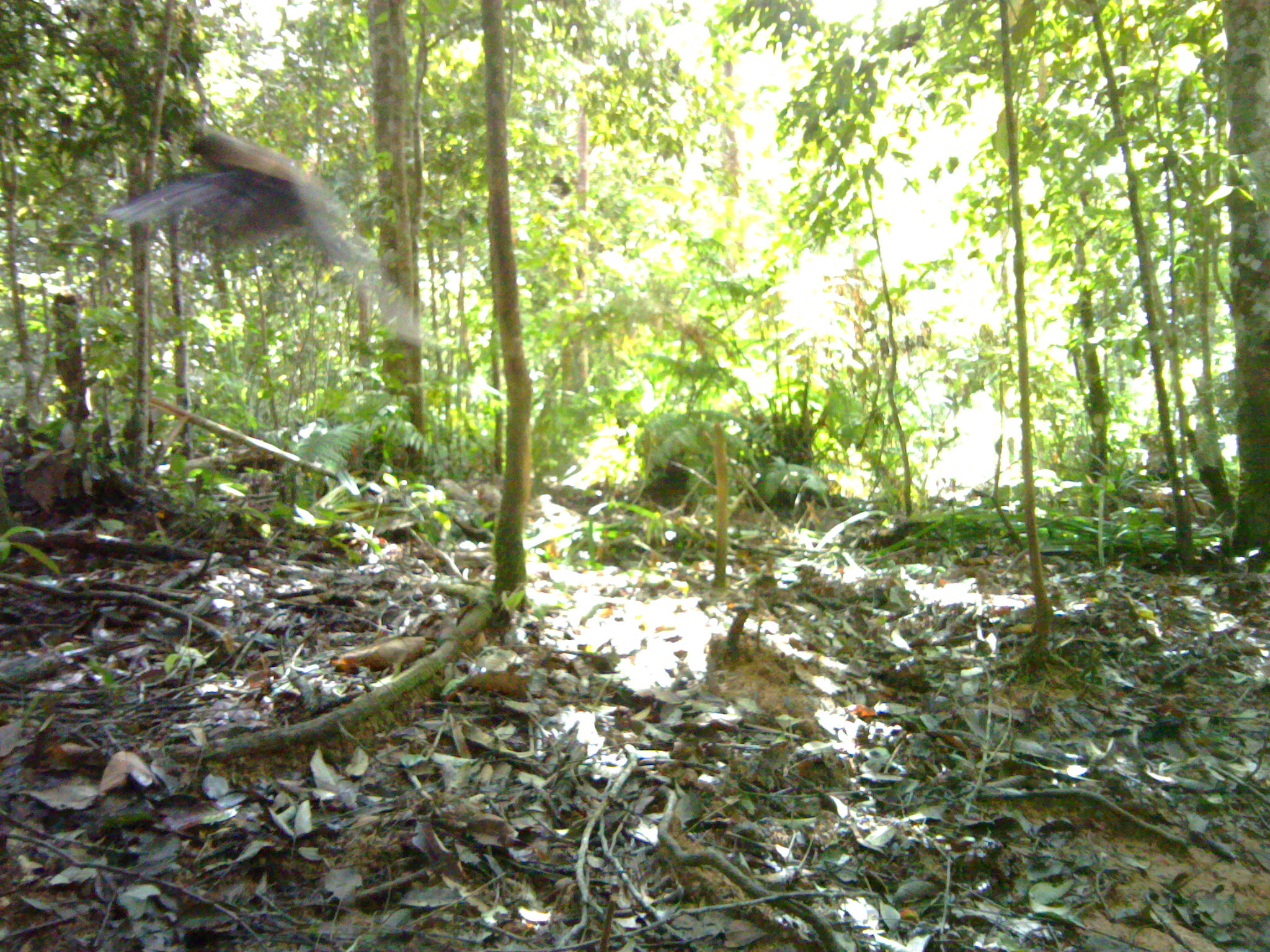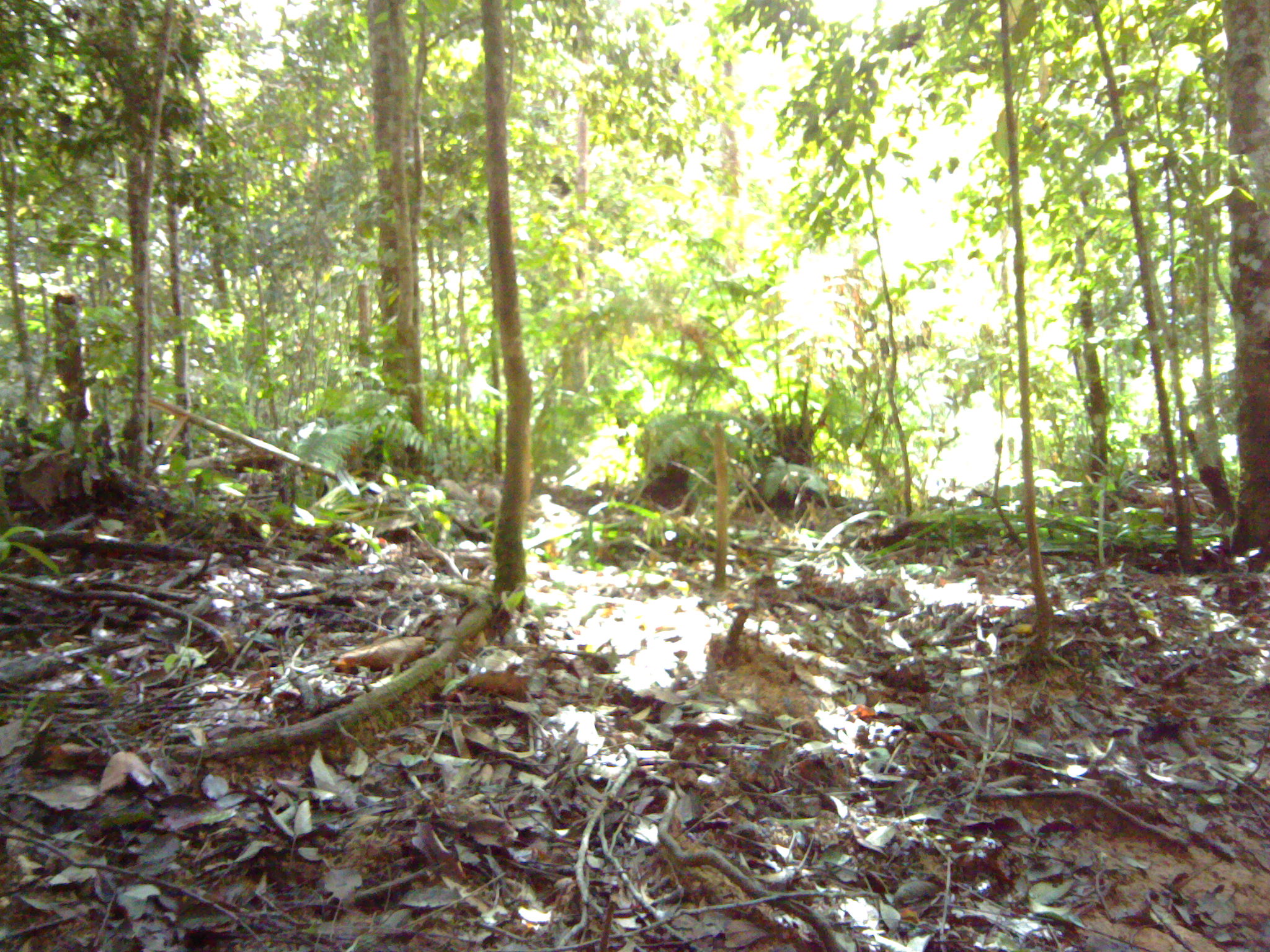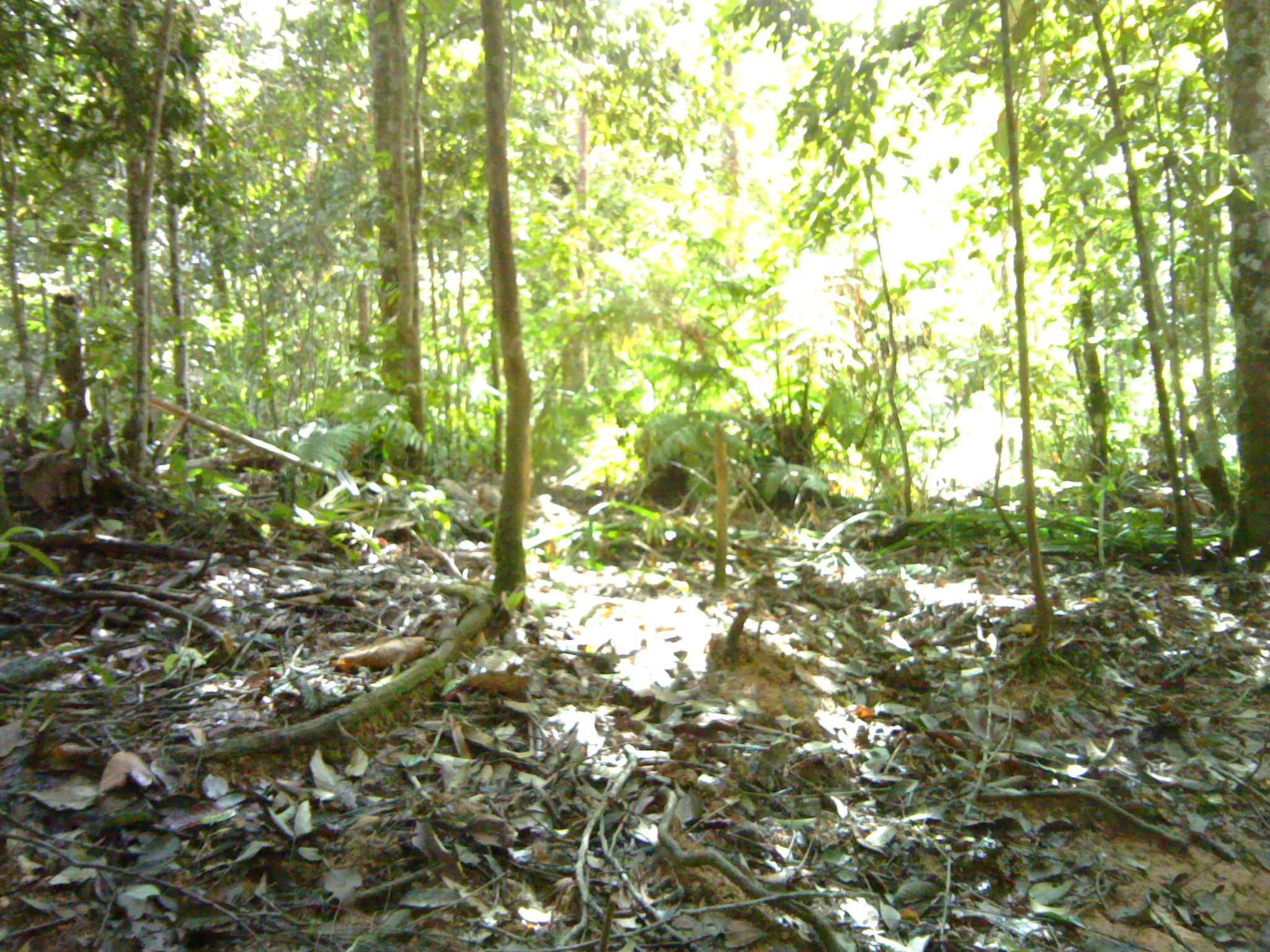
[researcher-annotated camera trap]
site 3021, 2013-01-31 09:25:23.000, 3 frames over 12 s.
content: unidentified animal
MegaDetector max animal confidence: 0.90